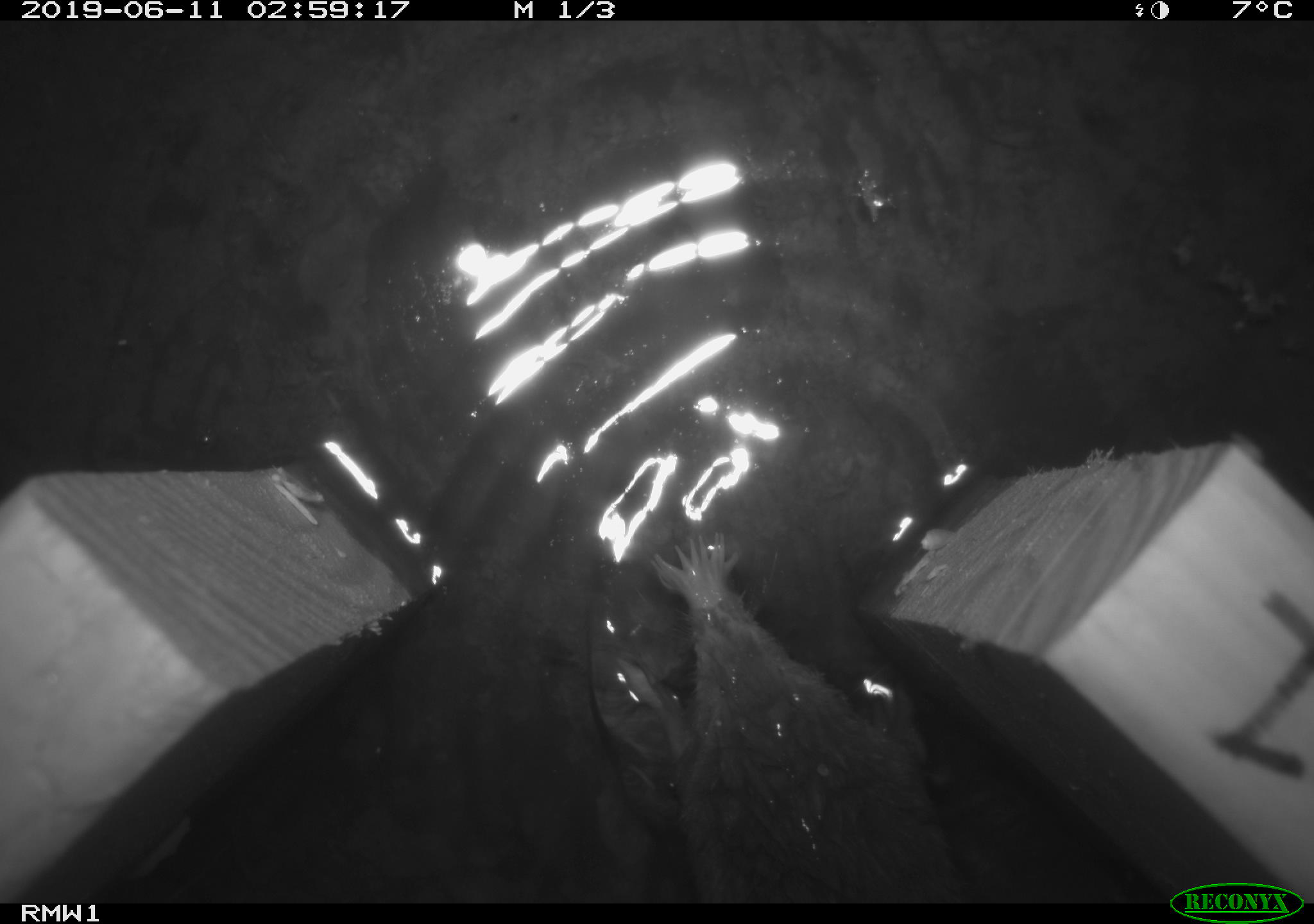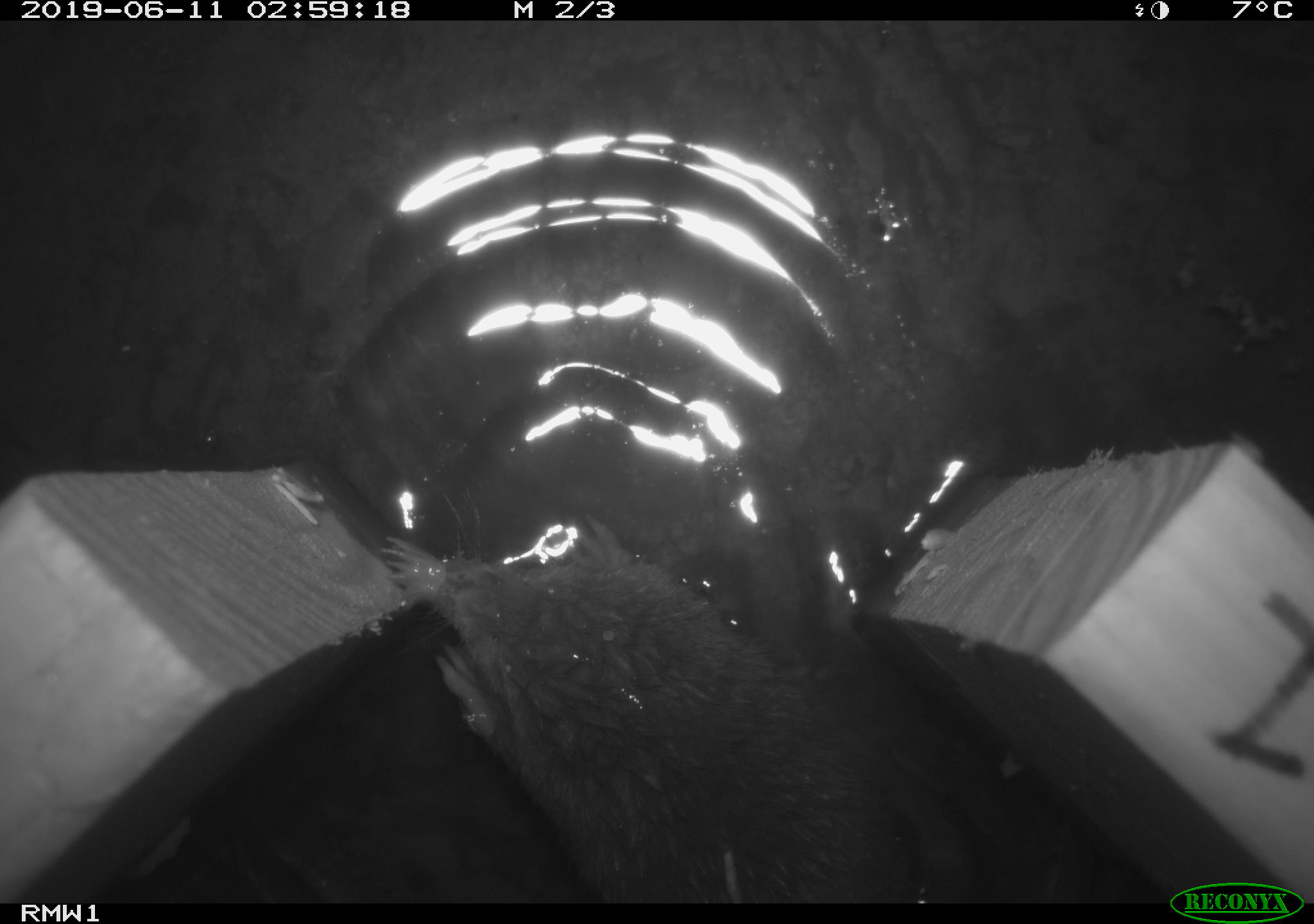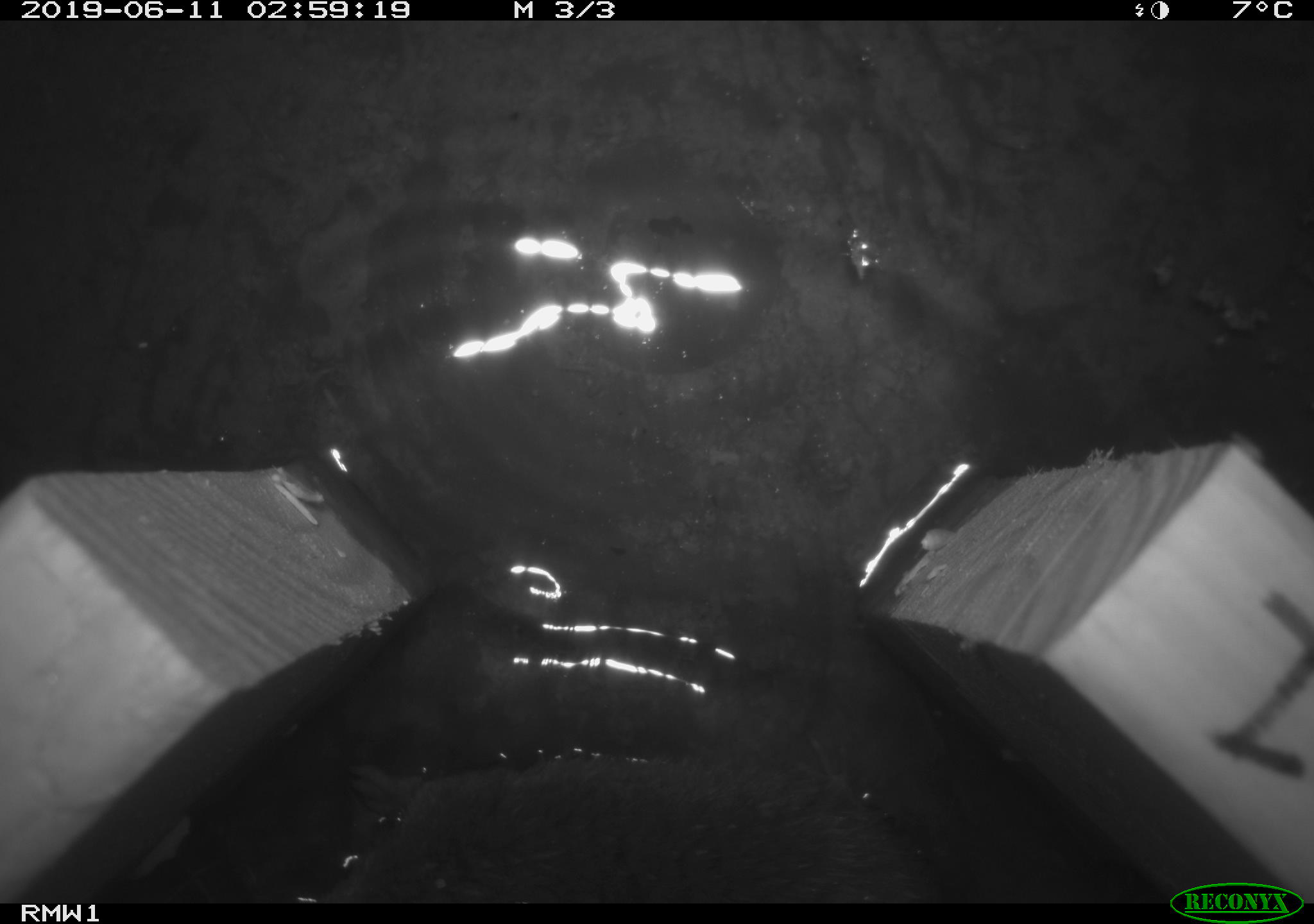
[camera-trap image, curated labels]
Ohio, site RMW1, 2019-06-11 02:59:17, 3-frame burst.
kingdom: Animalia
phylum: Chordata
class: Mammalia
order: Eulipotyphla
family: Talpidae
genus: Condylura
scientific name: Condylura cristata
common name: star-nosed mole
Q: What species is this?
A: Star-nosed mole (Condylura cristata).